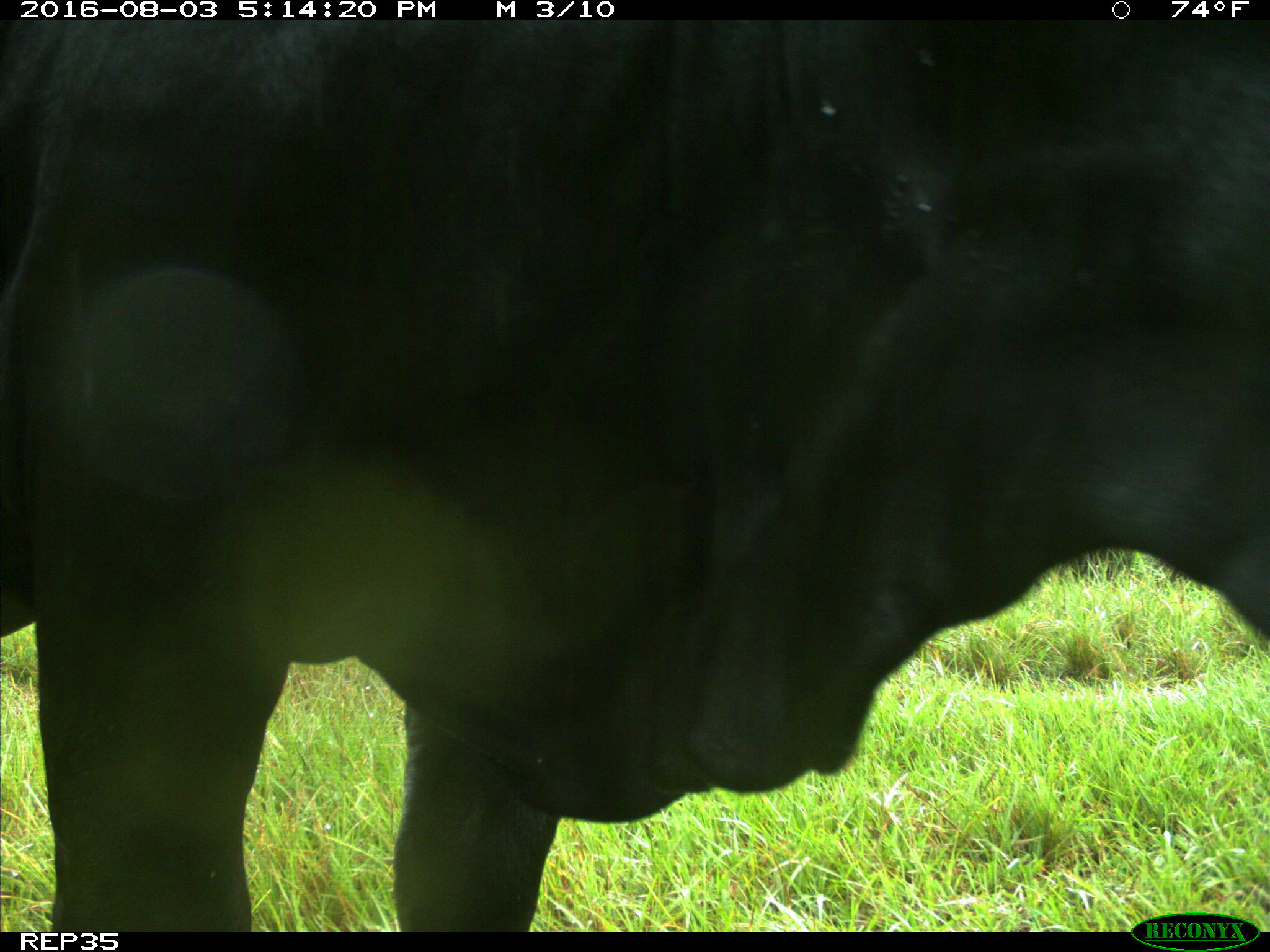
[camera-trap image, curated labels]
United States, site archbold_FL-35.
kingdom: Animalia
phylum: Chordata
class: Mammalia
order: Artiodactyla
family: Bovidae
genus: Bos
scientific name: Bos taurus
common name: domestic cow